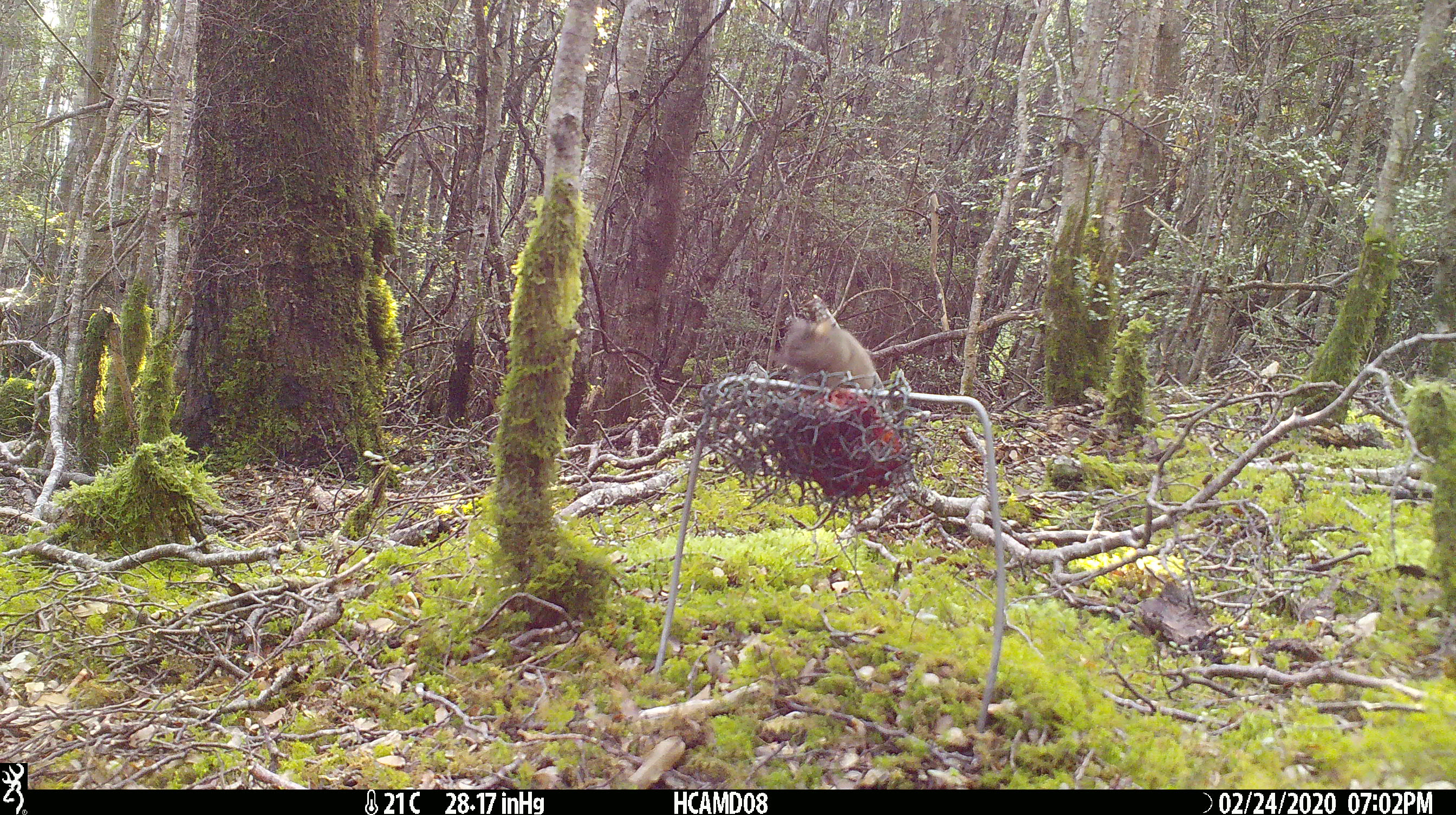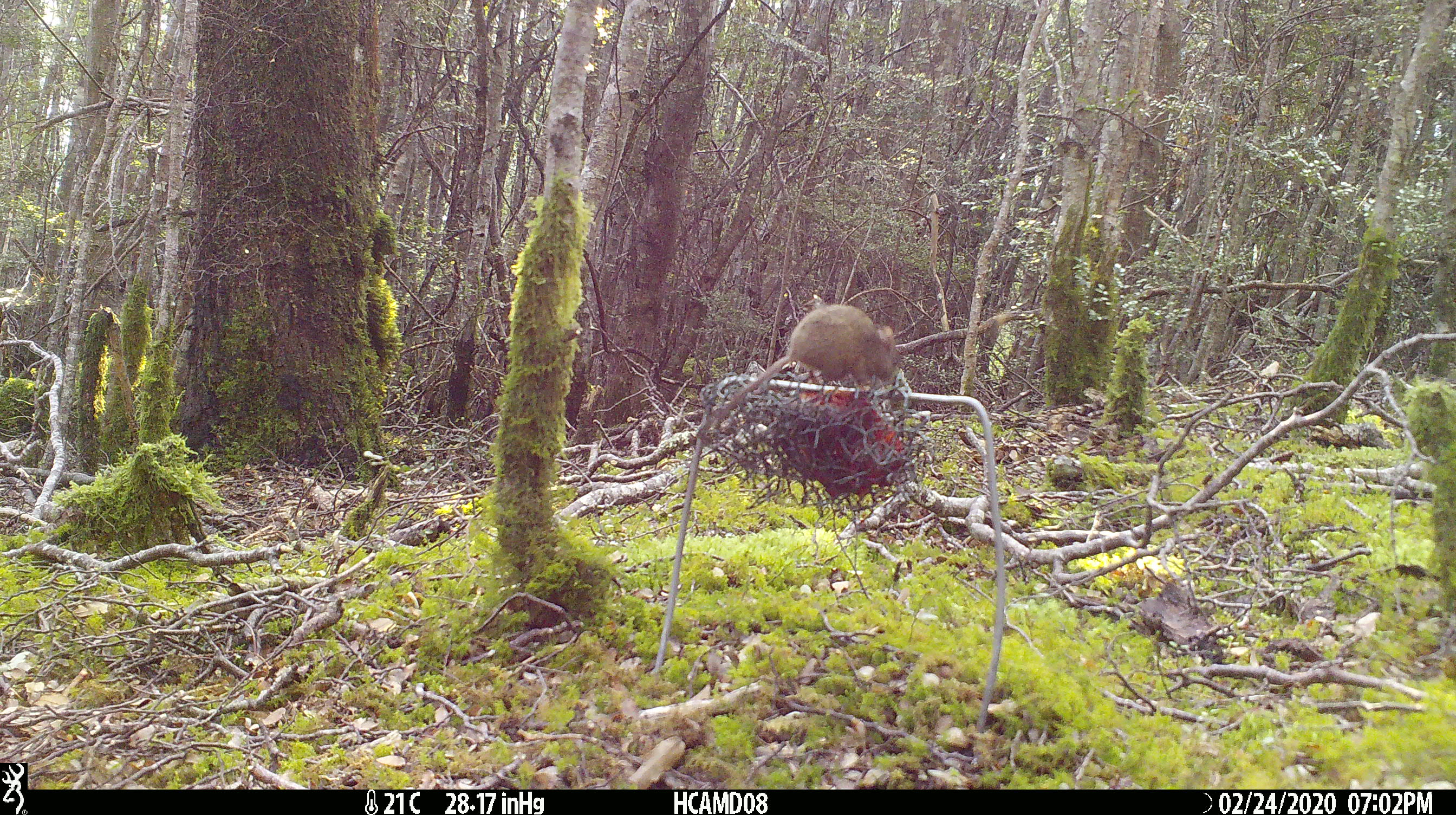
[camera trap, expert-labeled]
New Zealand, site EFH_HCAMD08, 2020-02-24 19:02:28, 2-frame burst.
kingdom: Animalia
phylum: Chordata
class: Mammalia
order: Rodentia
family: Muridae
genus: Mus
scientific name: Mus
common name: mouse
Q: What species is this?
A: Mouse (Mus).